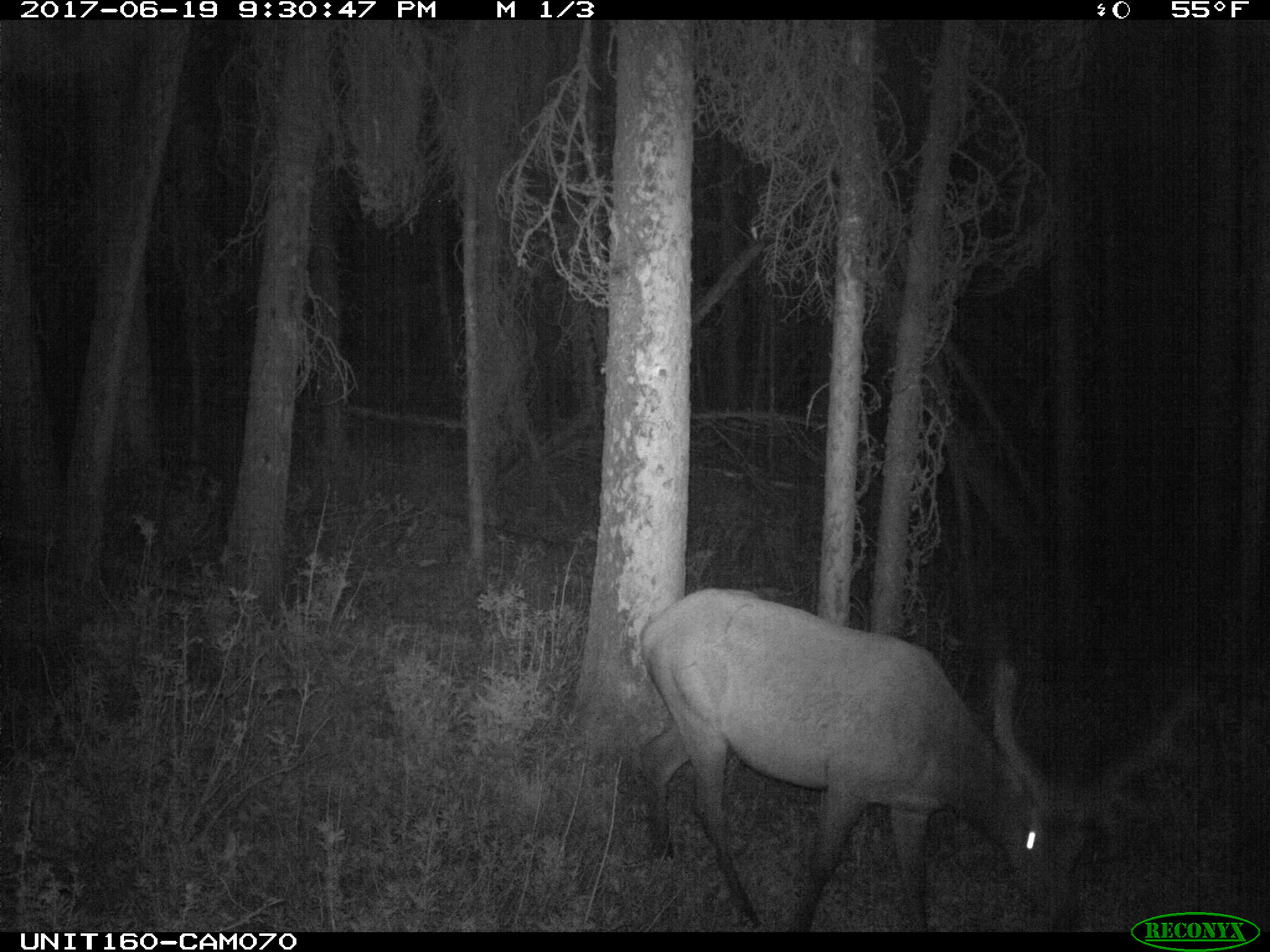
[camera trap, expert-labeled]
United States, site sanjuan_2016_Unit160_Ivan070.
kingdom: Animalia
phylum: Chordata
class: Mammalia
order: Artiodactyla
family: Cervidae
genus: Cervus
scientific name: Cervus elaphus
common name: red deer